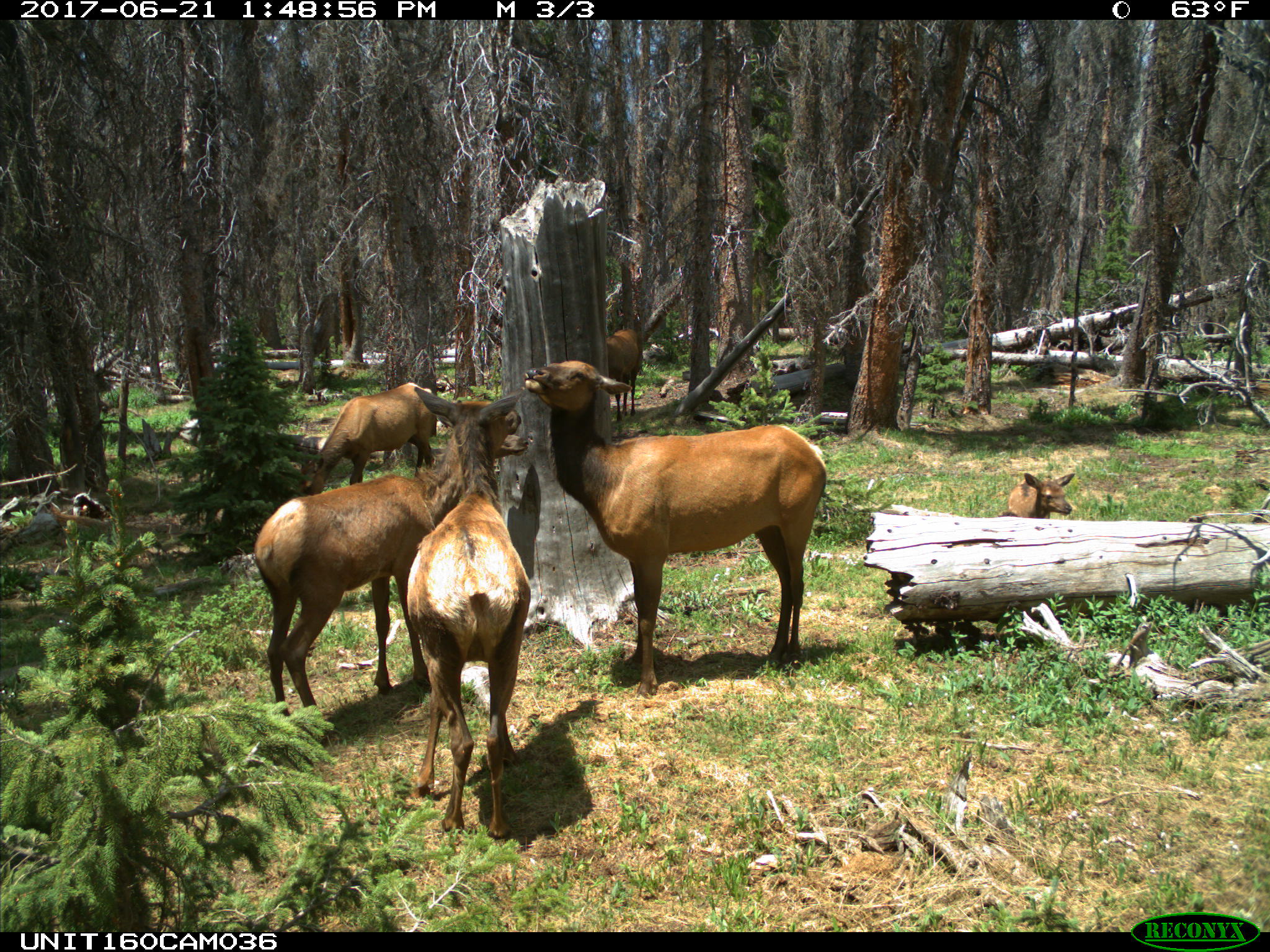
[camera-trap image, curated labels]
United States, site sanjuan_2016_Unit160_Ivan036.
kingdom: Animalia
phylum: Chordata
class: Mammalia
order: Artiodactyla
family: Cervidae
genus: Cervus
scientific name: Cervus elaphus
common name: red deer